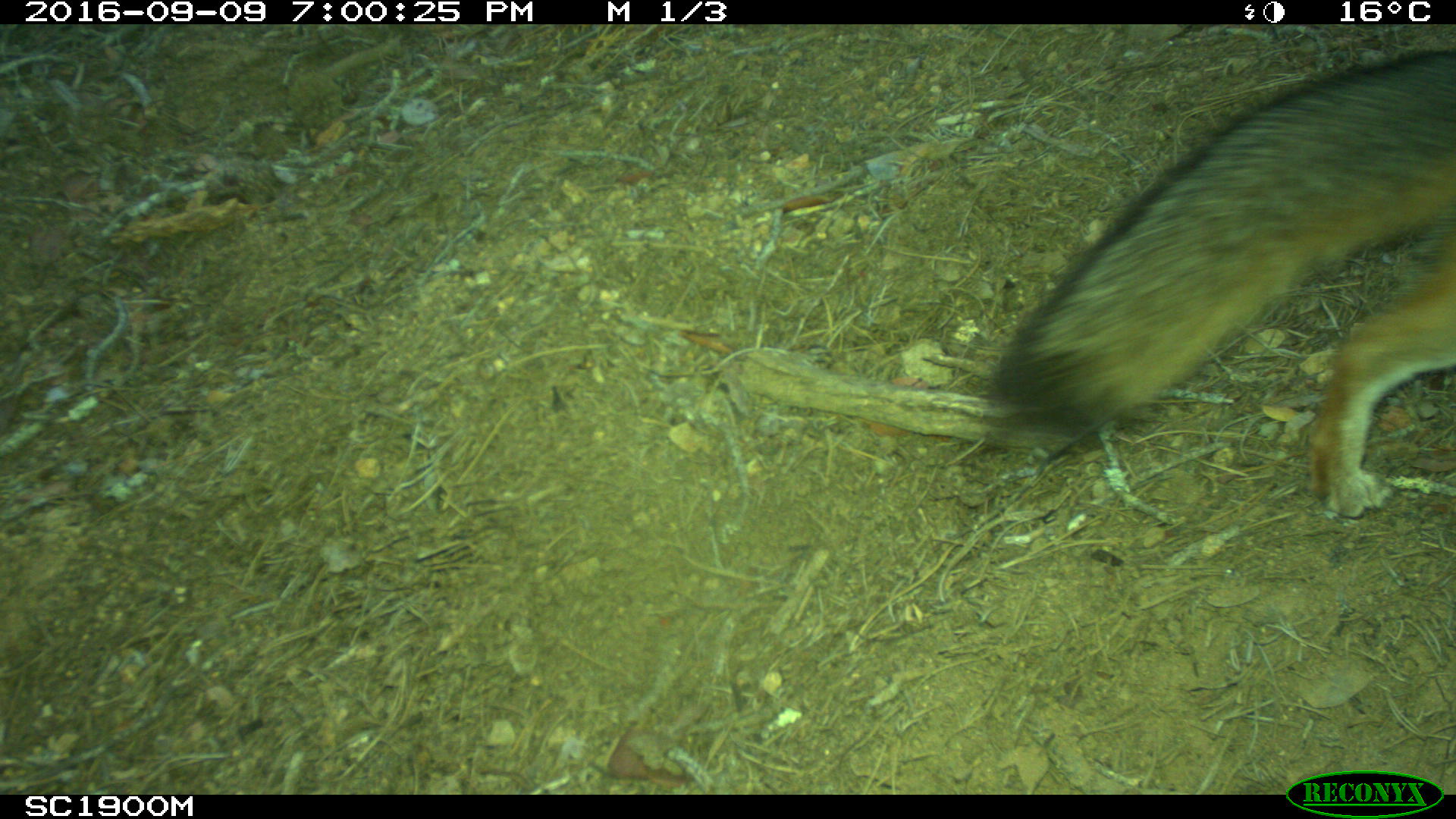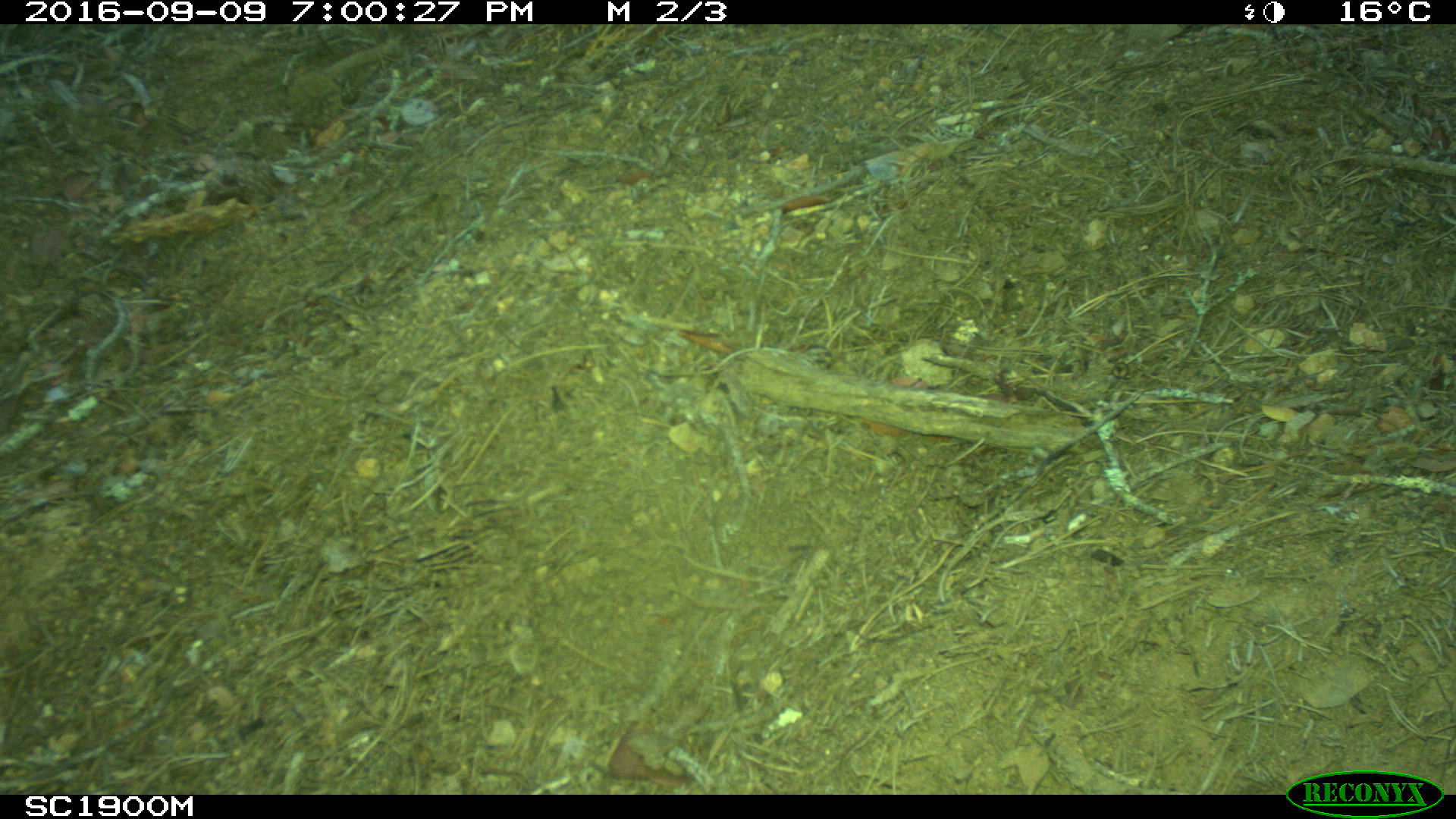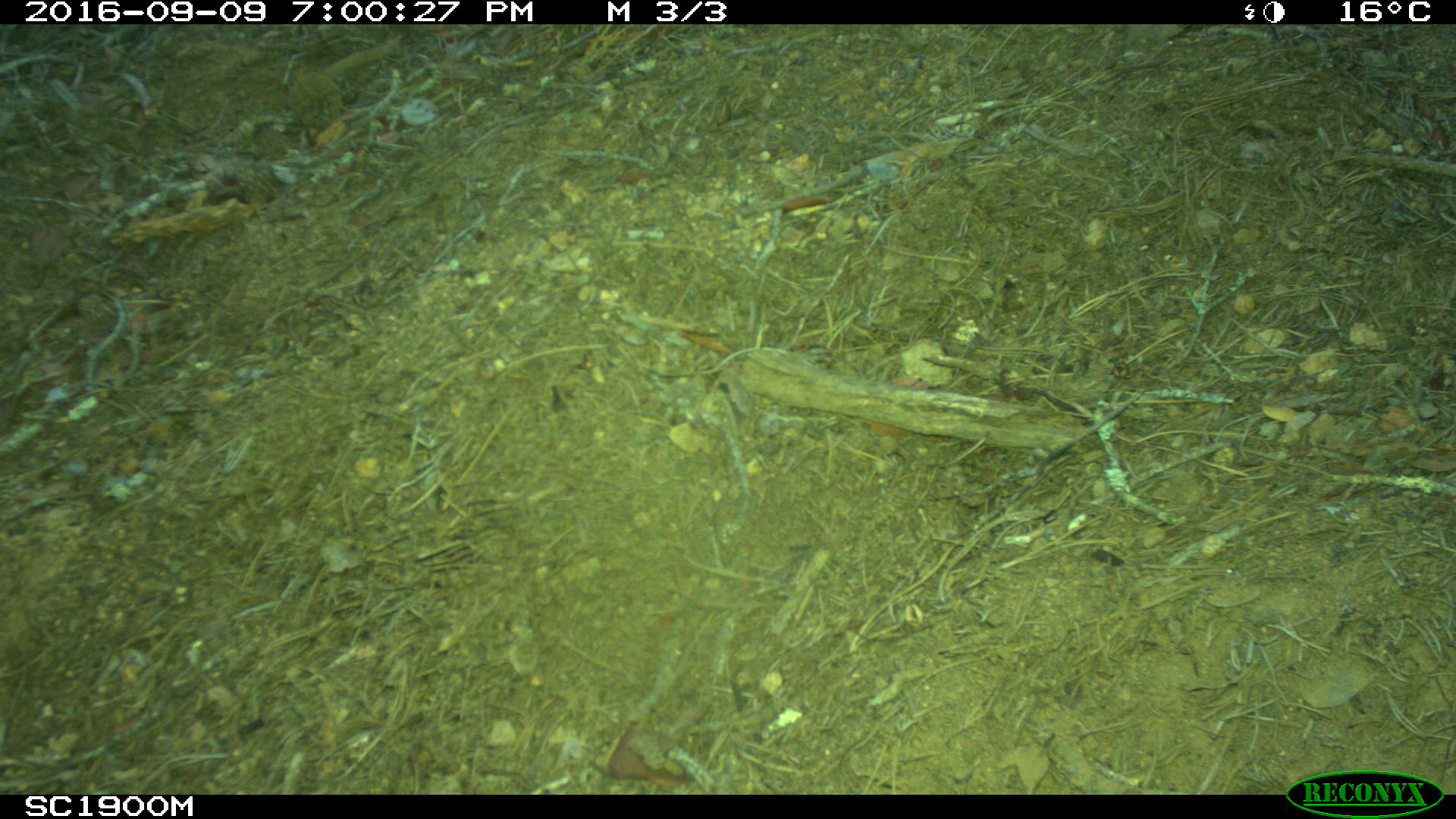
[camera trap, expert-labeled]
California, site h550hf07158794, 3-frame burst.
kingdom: Animalia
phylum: Chordata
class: Mammalia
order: Carnivora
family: Canidae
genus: Urocyon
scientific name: Urocyon littoralis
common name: island fox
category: fox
Fox (island fox) (Urocyon littoralis).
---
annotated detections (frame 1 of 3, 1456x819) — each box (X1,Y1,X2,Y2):
fox: (972,42,1455,519)